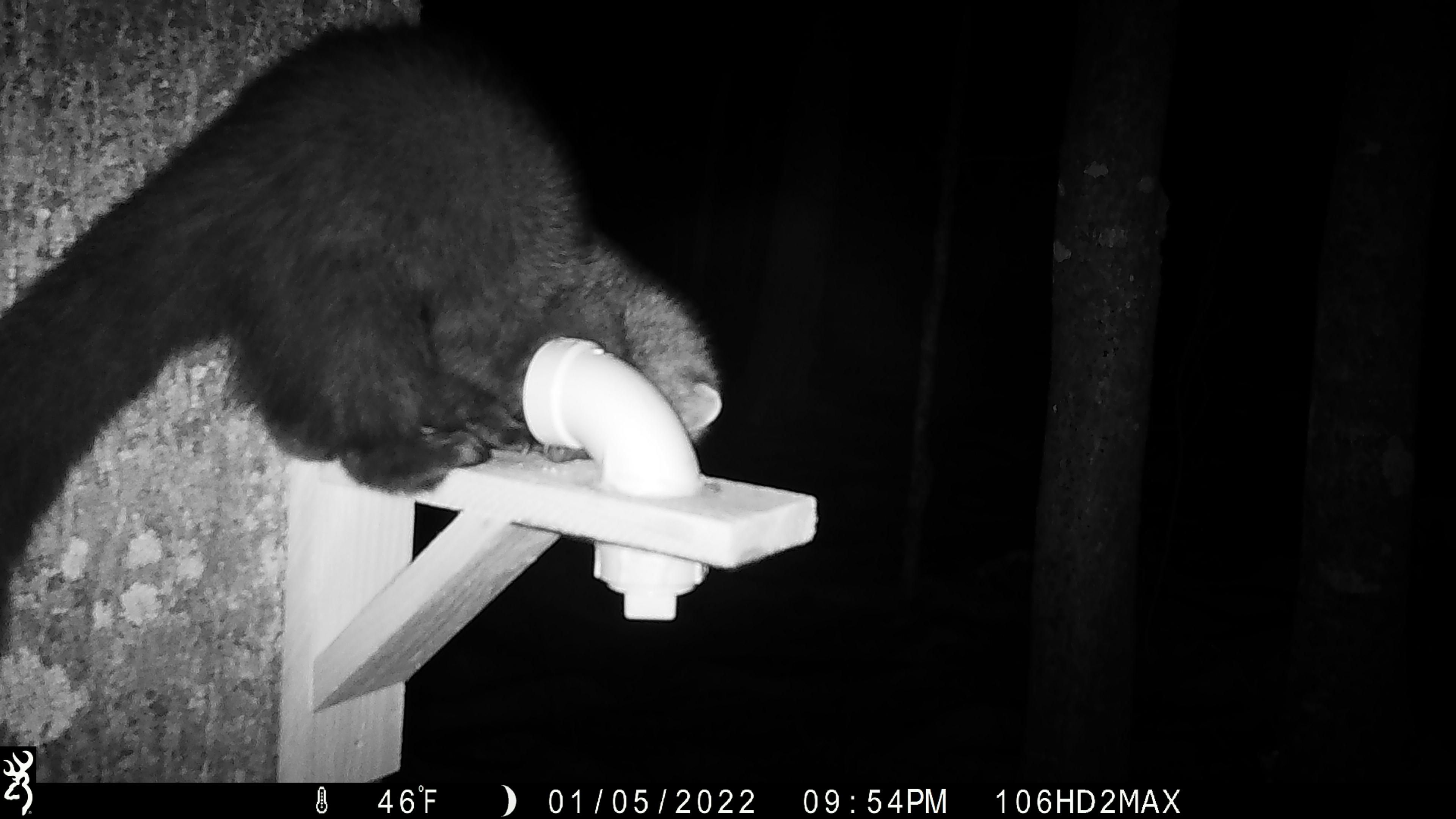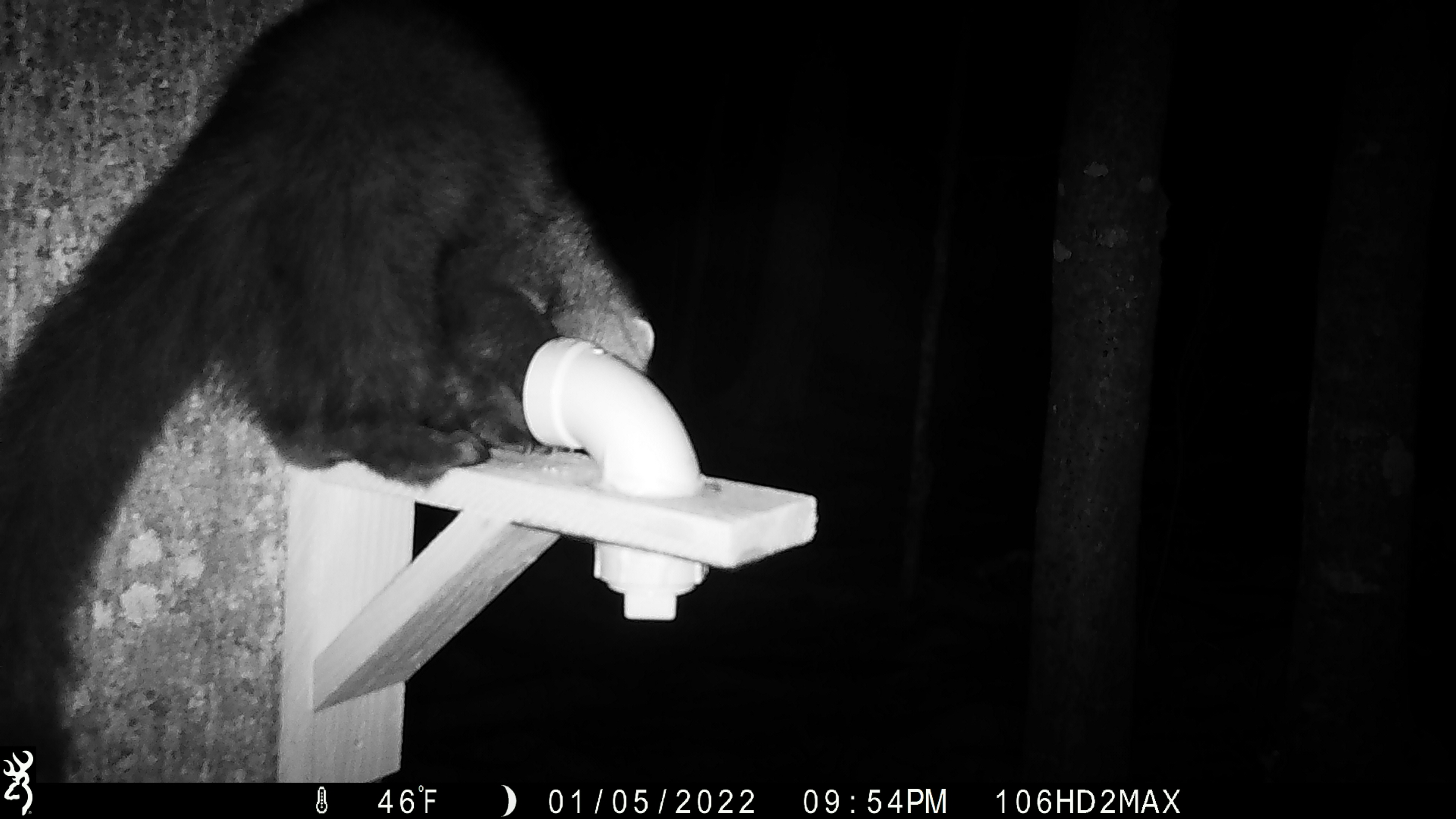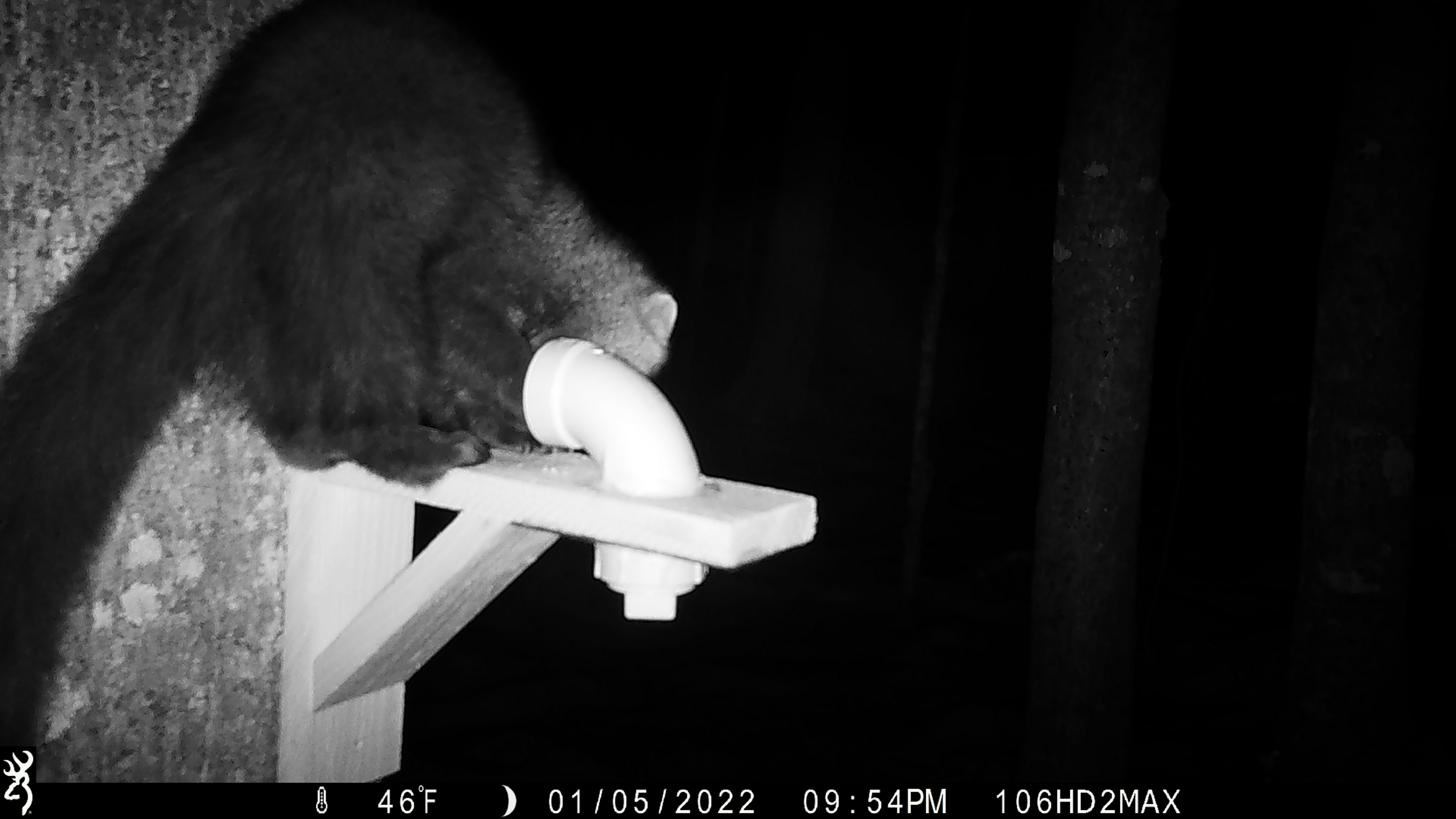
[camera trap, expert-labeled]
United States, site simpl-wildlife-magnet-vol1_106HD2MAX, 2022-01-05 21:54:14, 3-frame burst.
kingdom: Animalia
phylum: Chordata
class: Mammalia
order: Carnivora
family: Mustelidae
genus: Pekania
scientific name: Pekania pennanti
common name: fisher